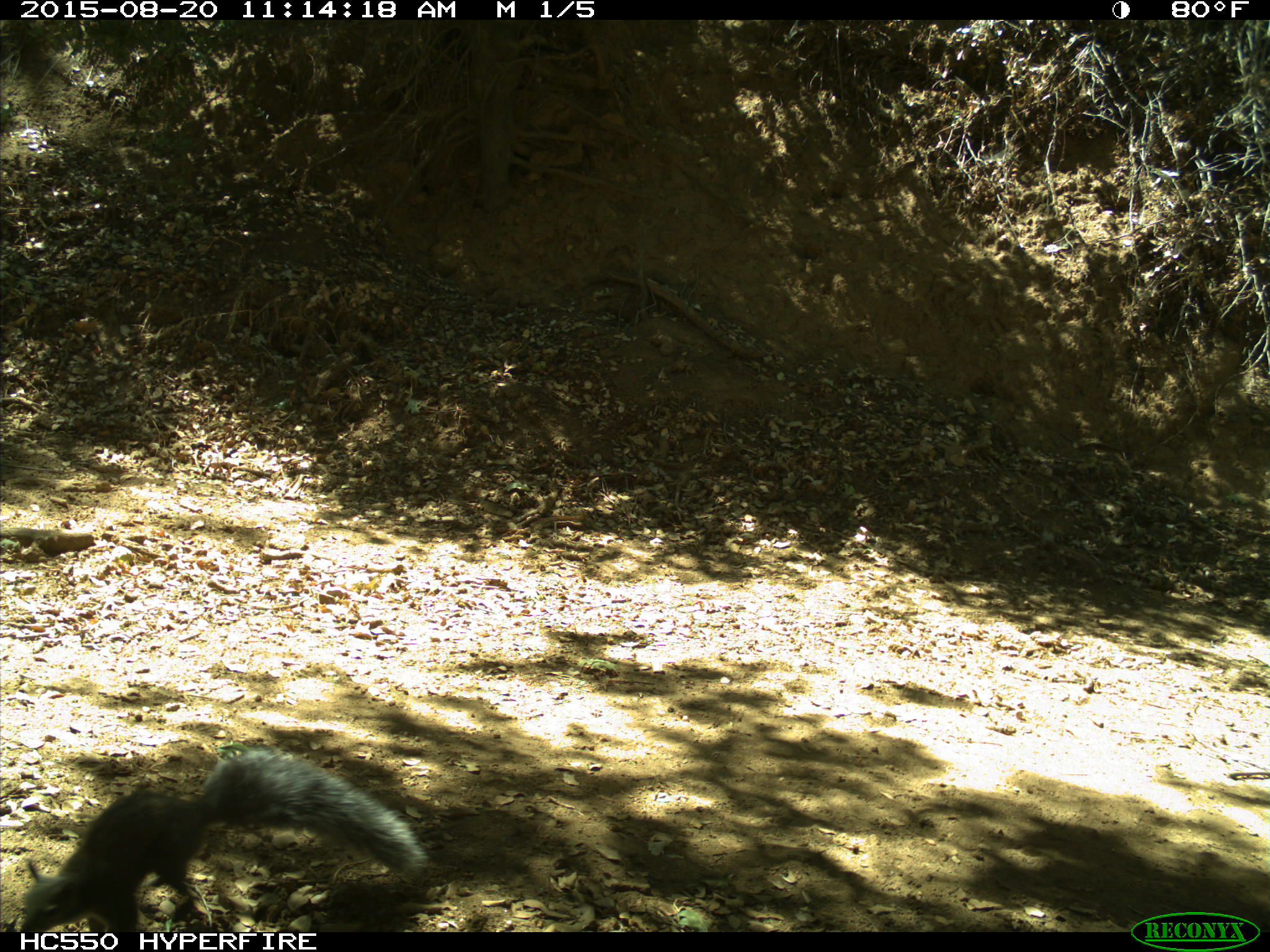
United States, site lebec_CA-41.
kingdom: Animalia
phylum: Chordata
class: Mammalia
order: Rodentia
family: Sciuridae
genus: Sciurus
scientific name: Sciurus carolinensis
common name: eastern gray squirrel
Sciurus carolinensis (eastern gray squirrel).